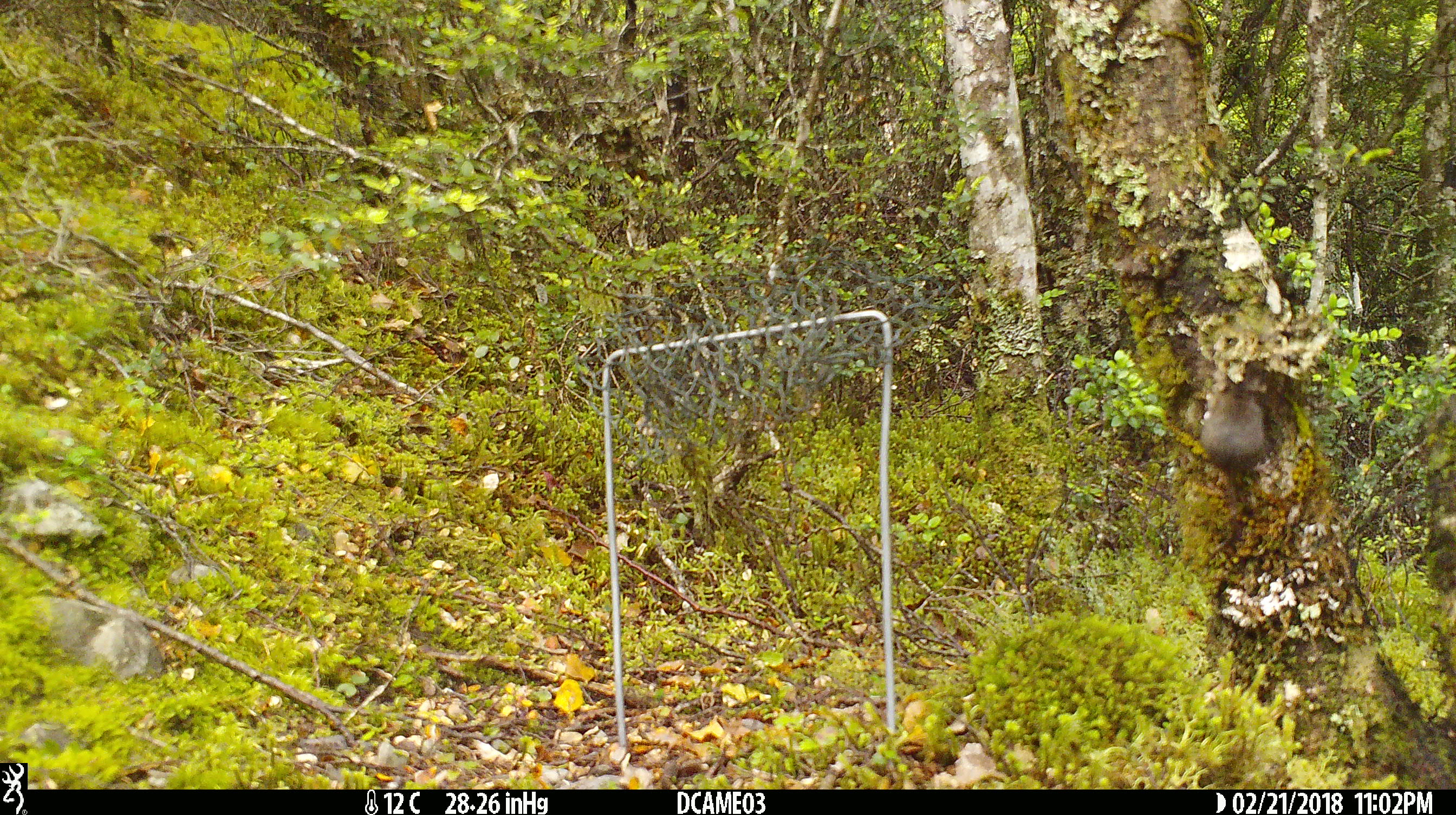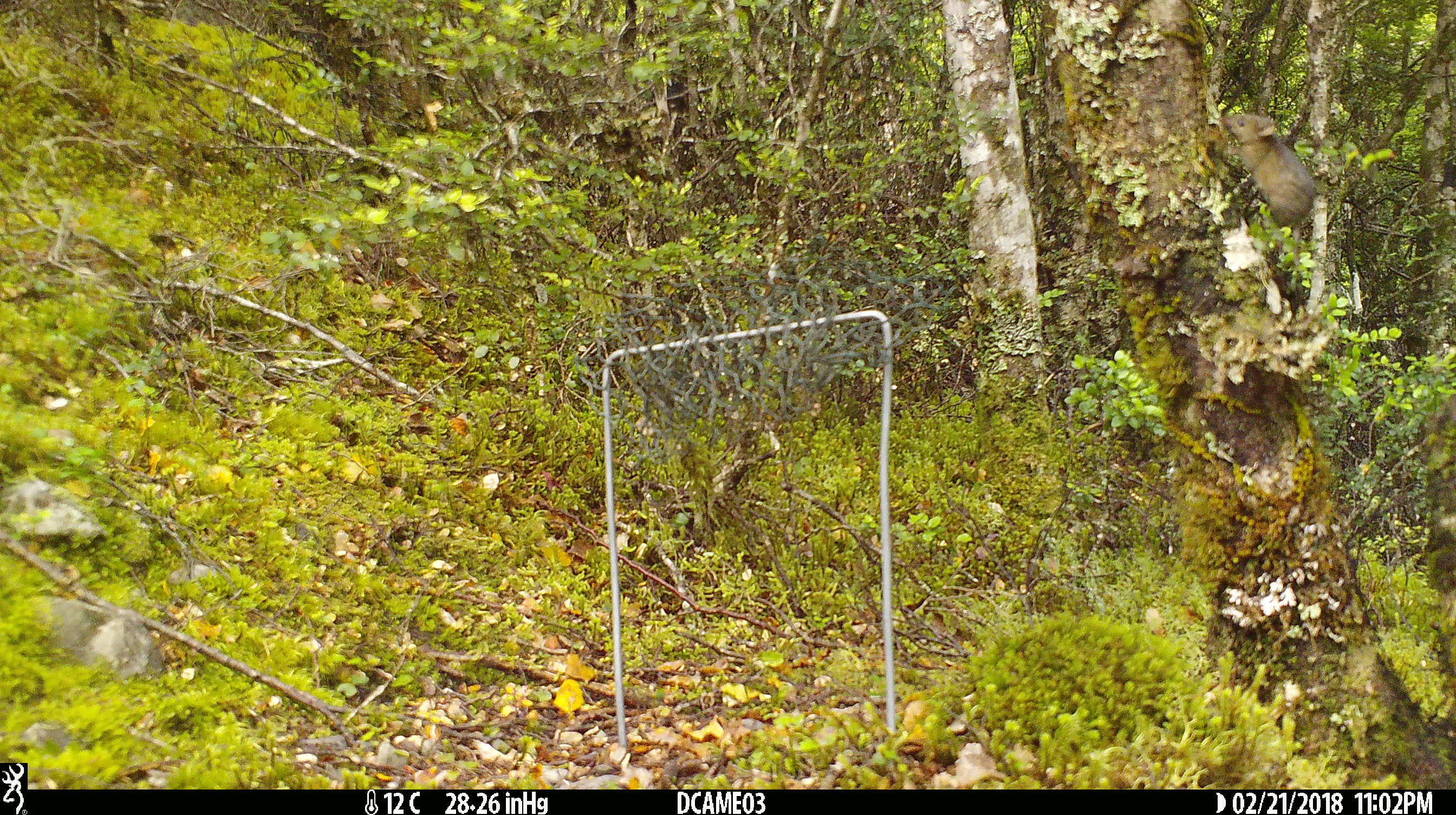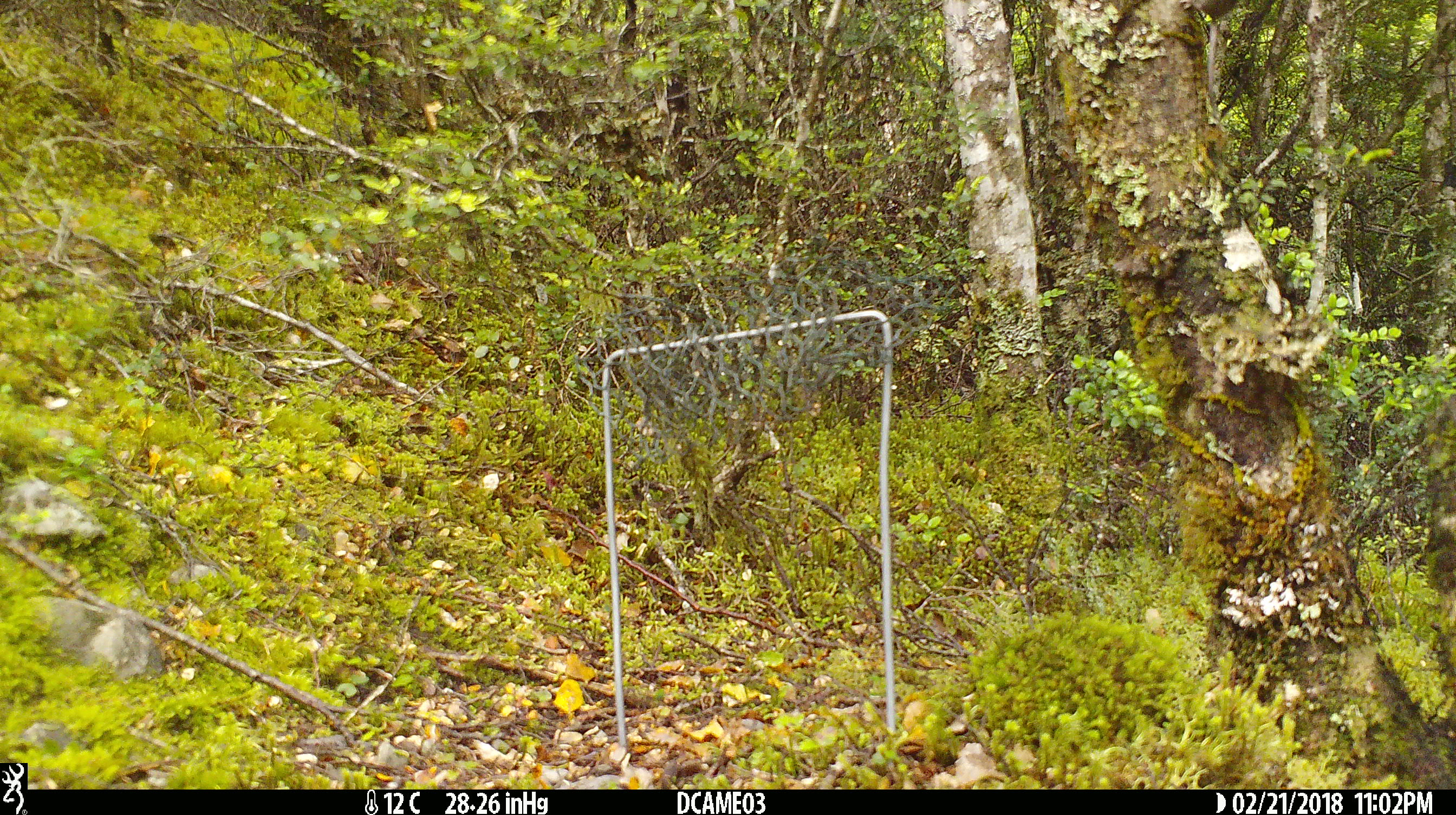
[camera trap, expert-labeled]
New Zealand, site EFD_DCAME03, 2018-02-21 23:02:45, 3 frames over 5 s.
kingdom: Animalia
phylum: Chordata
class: Mammalia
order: Rodentia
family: Muridae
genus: Mus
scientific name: Mus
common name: mouse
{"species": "mouse (Mus)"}